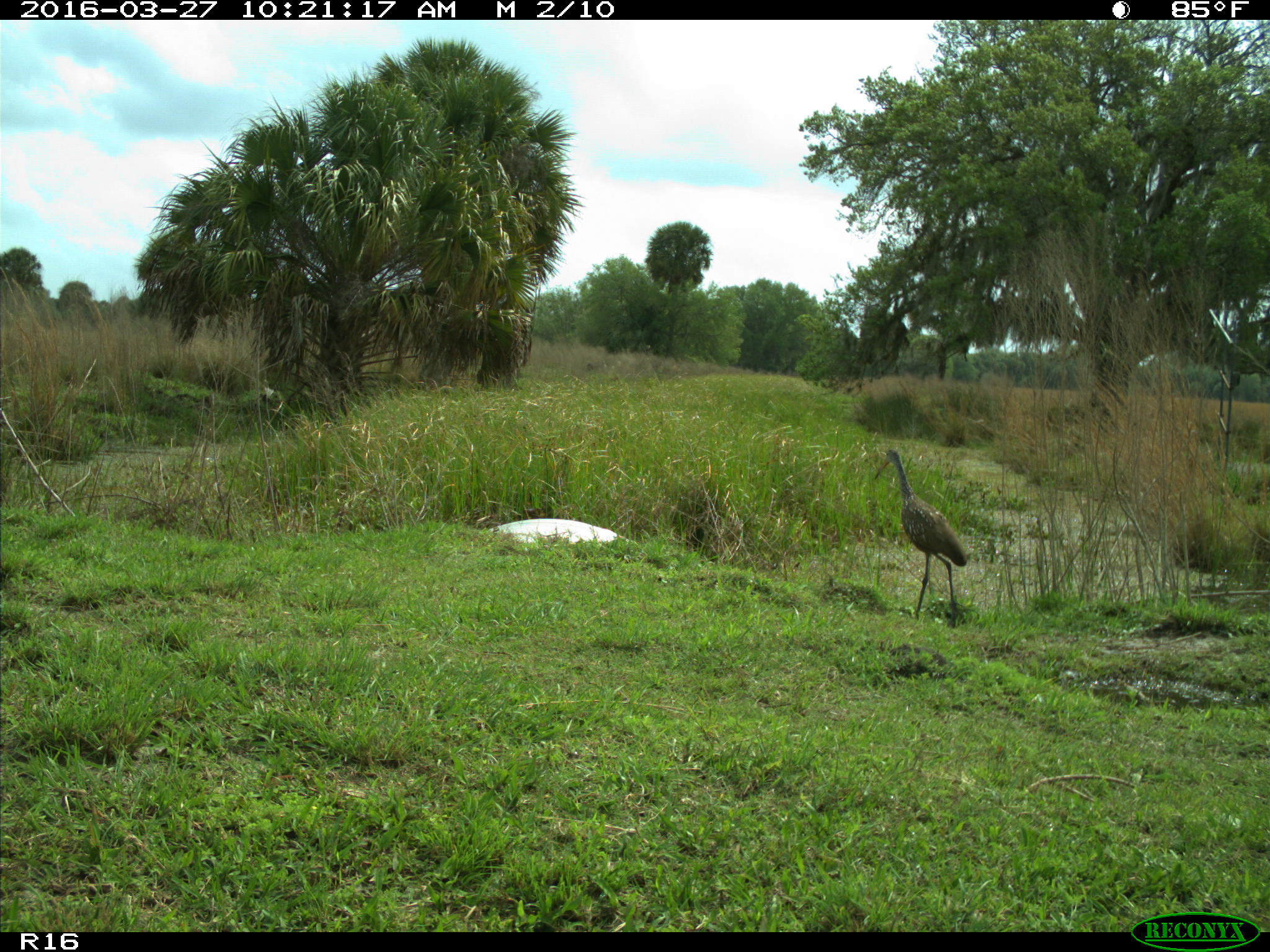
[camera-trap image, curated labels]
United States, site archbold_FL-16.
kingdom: Animalia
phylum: Chordata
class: Aves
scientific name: Aves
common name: birds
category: unidentified bird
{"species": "unidentified bird (birds) (Aves)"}